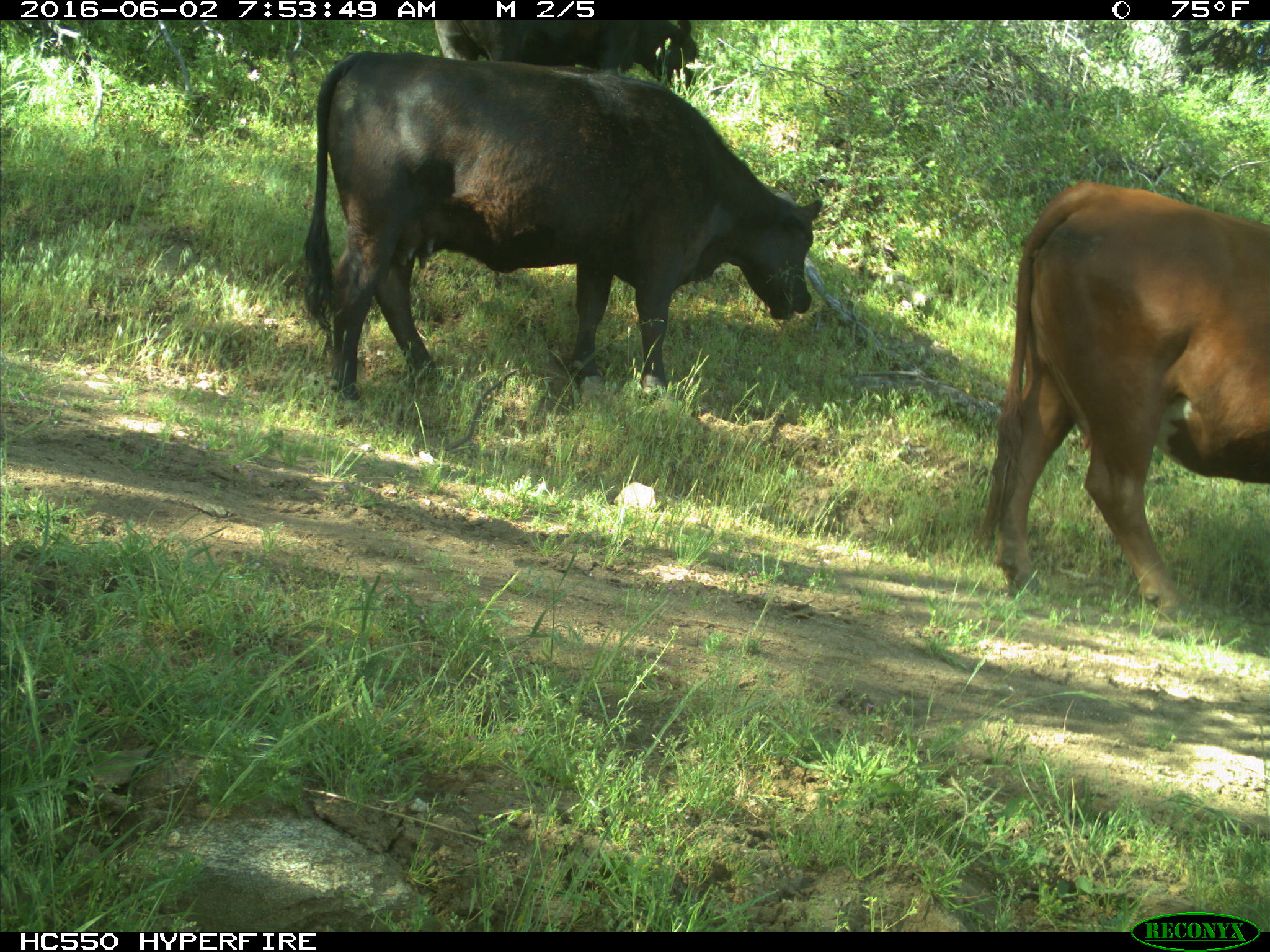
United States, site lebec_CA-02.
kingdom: Animalia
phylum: Chordata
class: Mammalia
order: Artiodactyla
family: Bovidae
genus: Bos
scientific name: Bos taurus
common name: domestic cow